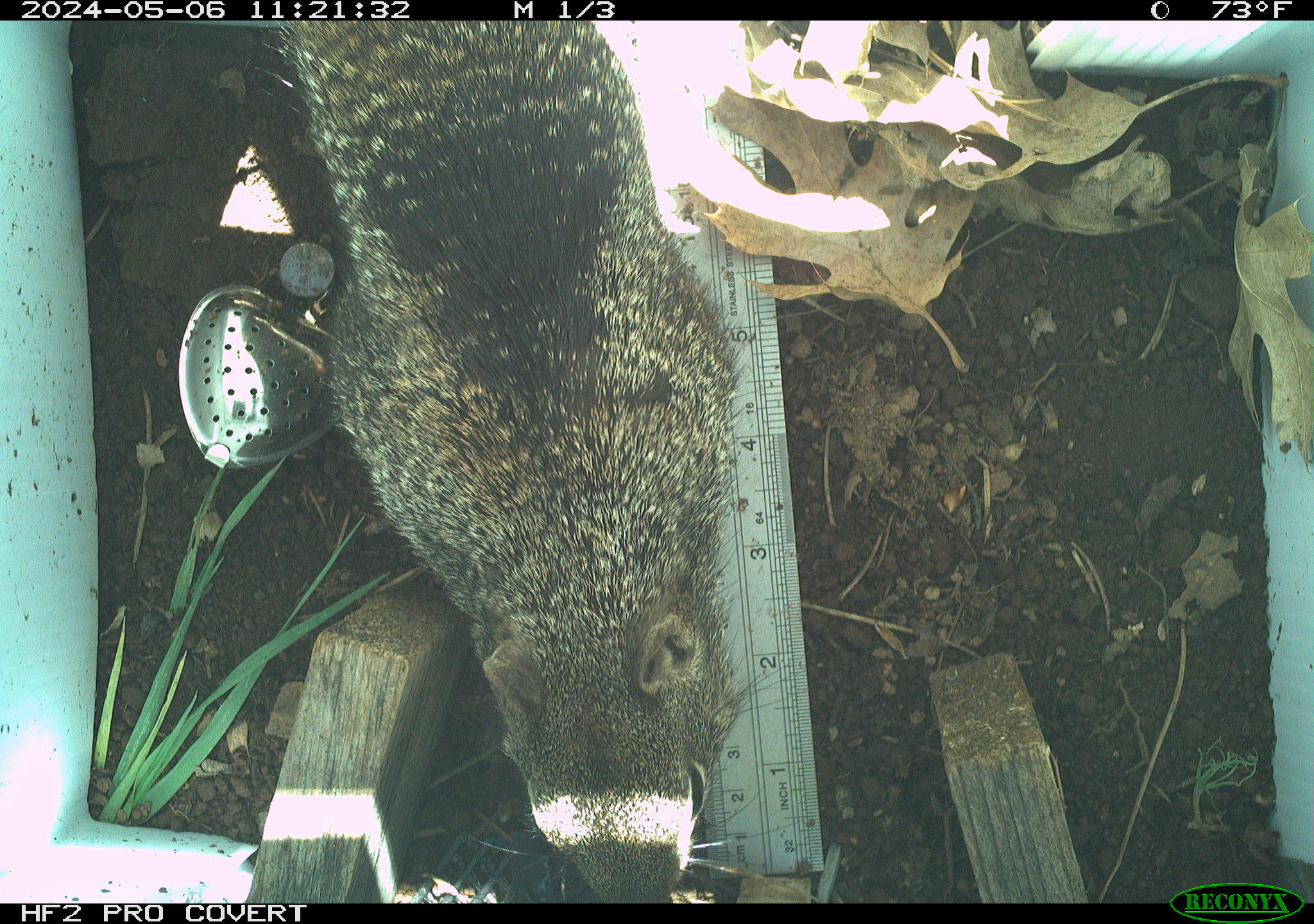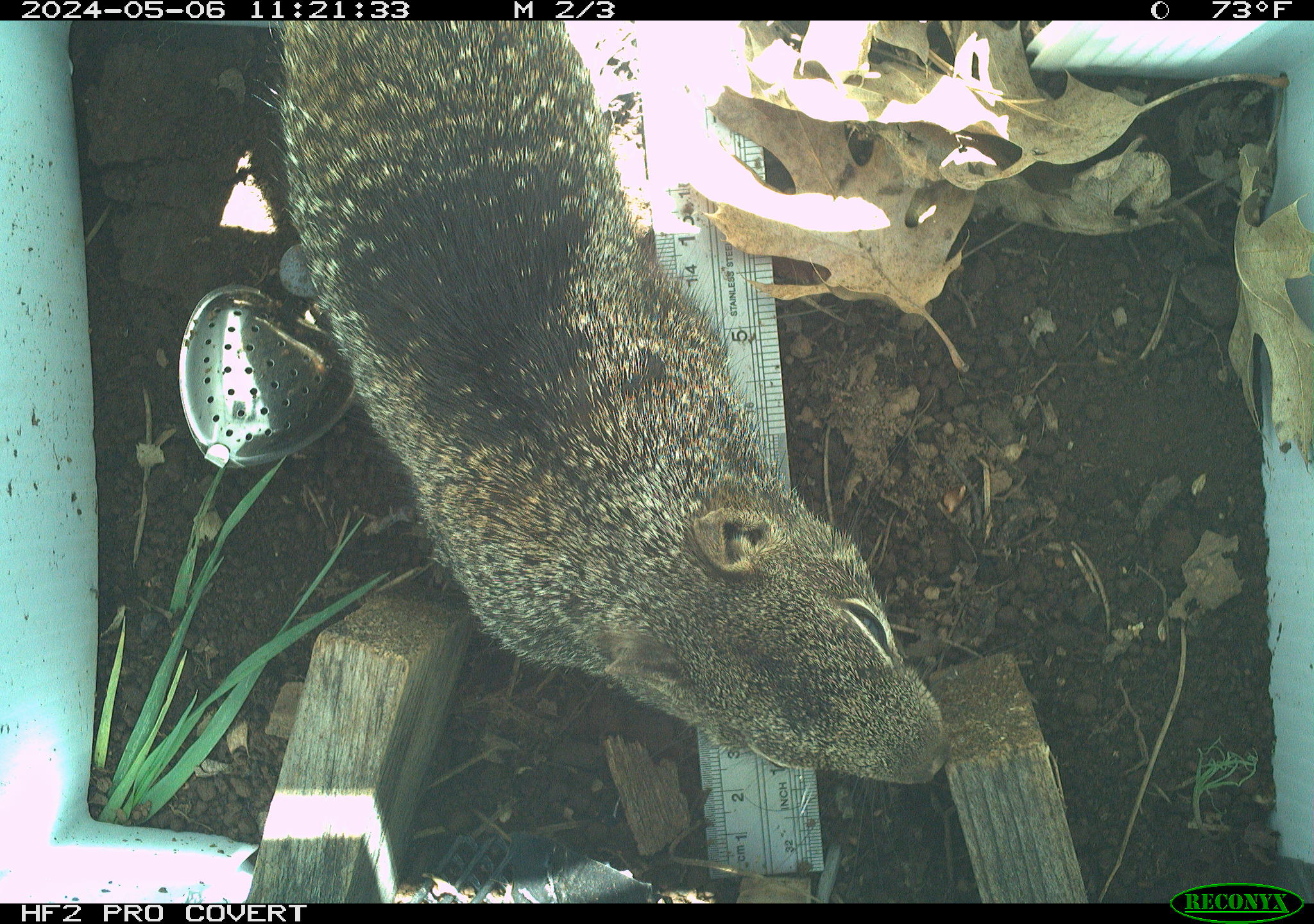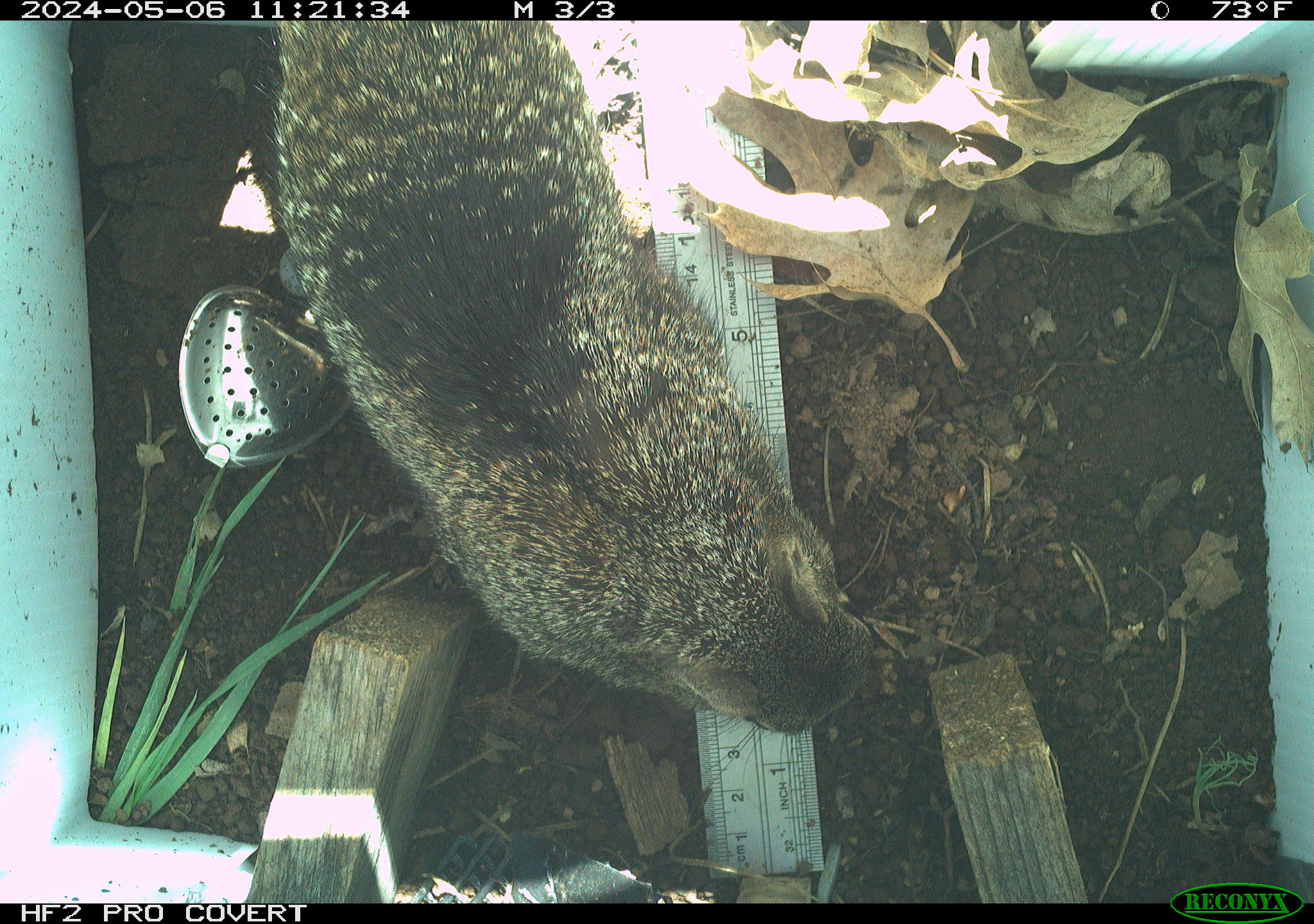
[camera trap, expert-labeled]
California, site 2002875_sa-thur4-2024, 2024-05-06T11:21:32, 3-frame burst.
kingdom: Animalia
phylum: Chordata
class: Mammalia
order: Rodentia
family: Sciuridae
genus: Otospermophilus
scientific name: Otospermophilus beecheyi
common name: california ground squirrel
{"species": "california ground squirrel (Otospermophilus beecheyi)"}